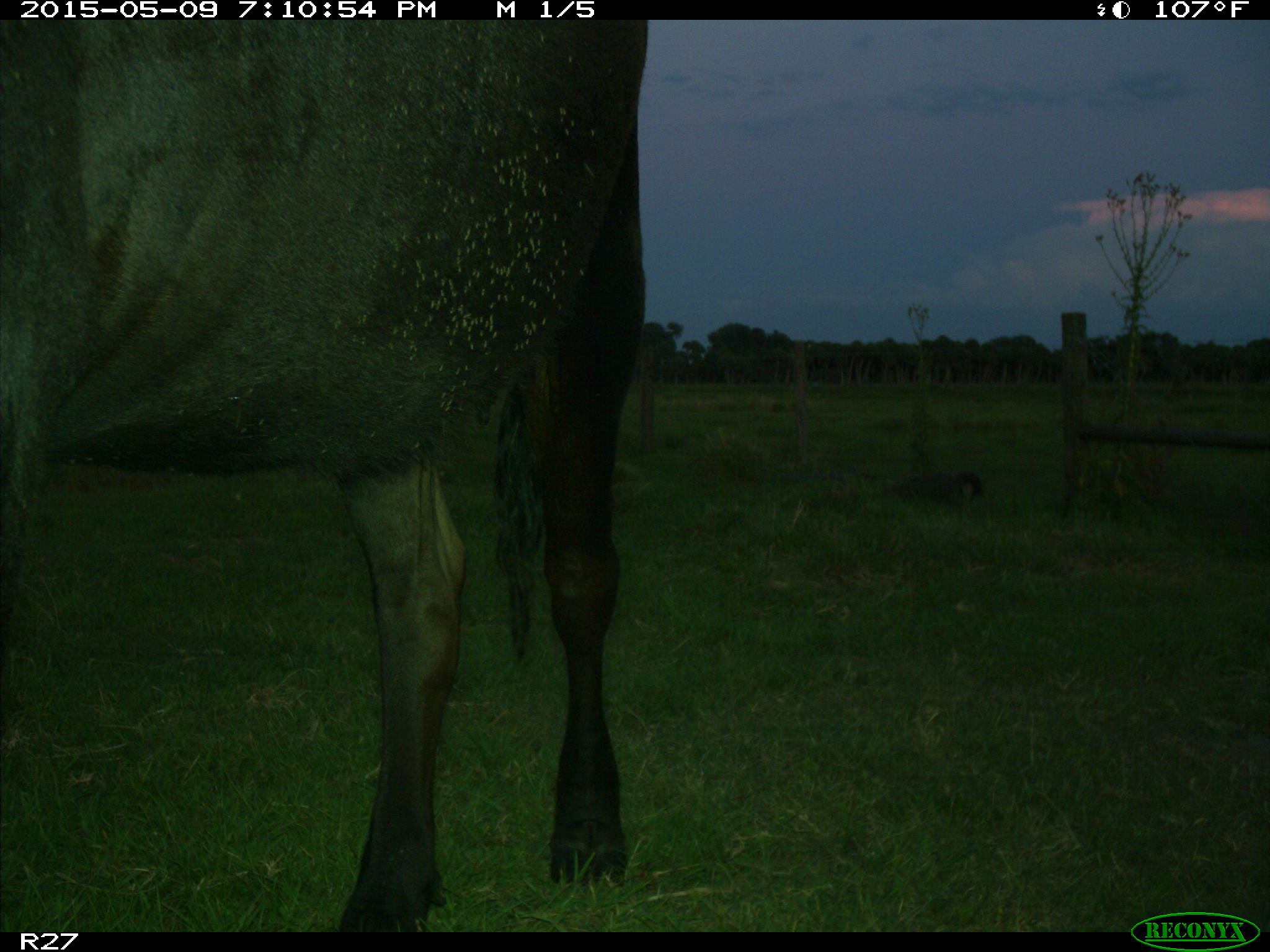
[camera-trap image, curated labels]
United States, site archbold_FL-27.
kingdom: Animalia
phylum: Chordata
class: Mammalia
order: Artiodactyla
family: Bovidae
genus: Bos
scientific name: Bos taurus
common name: domestic cow